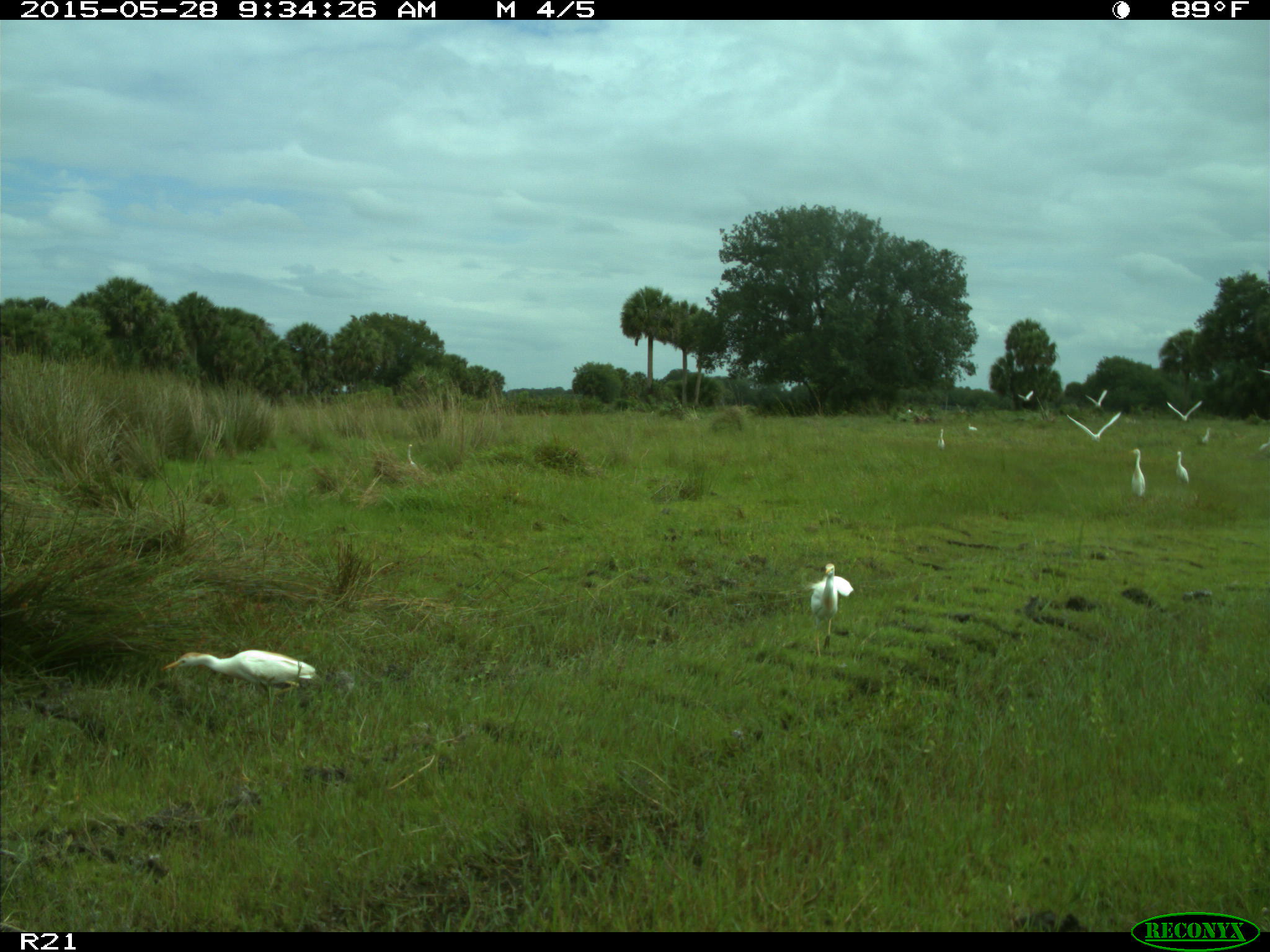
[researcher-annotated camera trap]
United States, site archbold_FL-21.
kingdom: Animalia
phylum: Chordata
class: Aves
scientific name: Aves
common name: birds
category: unidentified bird